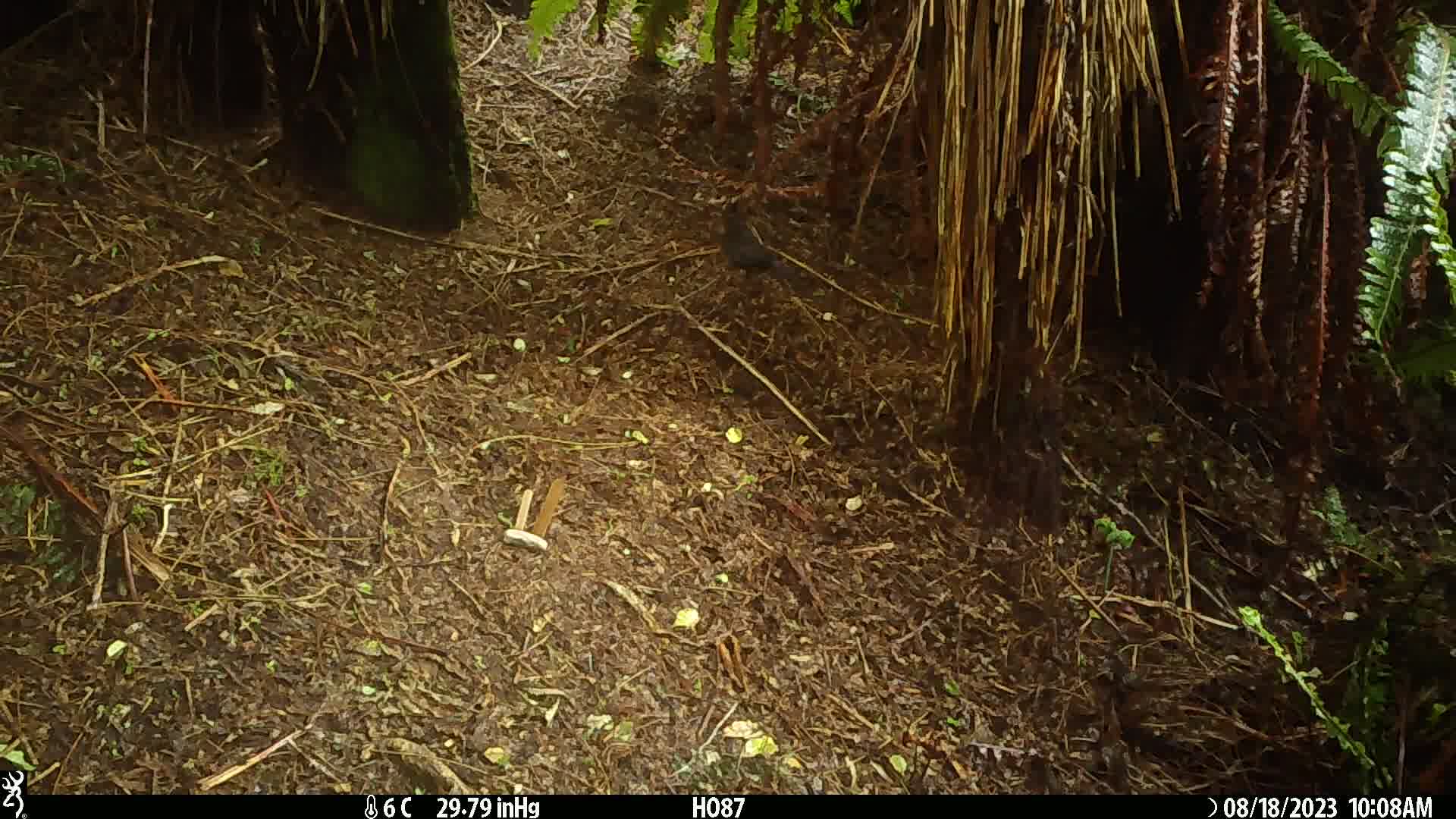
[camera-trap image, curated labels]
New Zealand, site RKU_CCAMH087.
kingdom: Animalia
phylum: Chordata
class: Aves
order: Passeriformes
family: Turdidae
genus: Turdus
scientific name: Turdus merula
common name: eurasian blackbird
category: blackbird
Blackbird (eurasian blackbird) (Turdus merula).